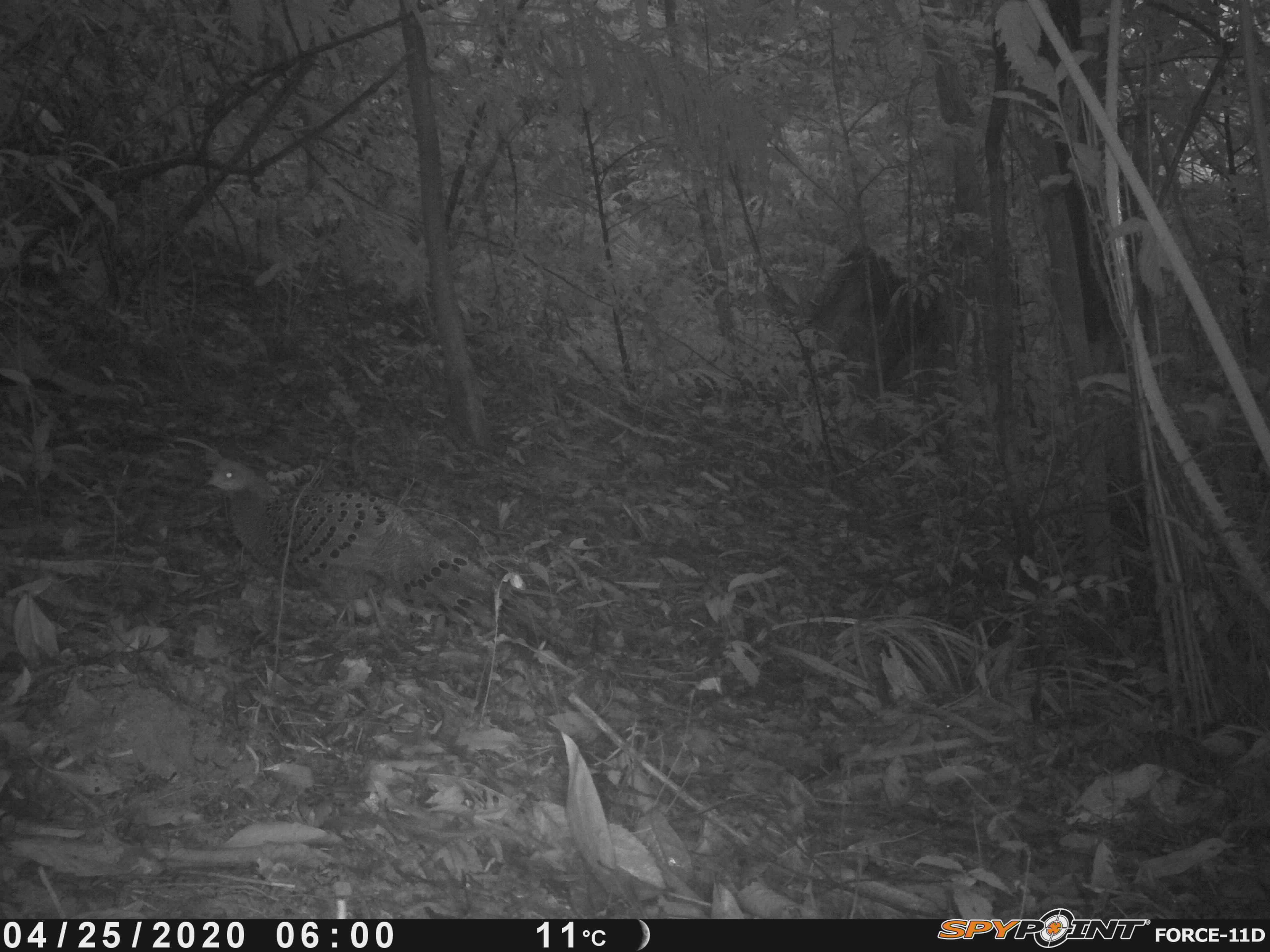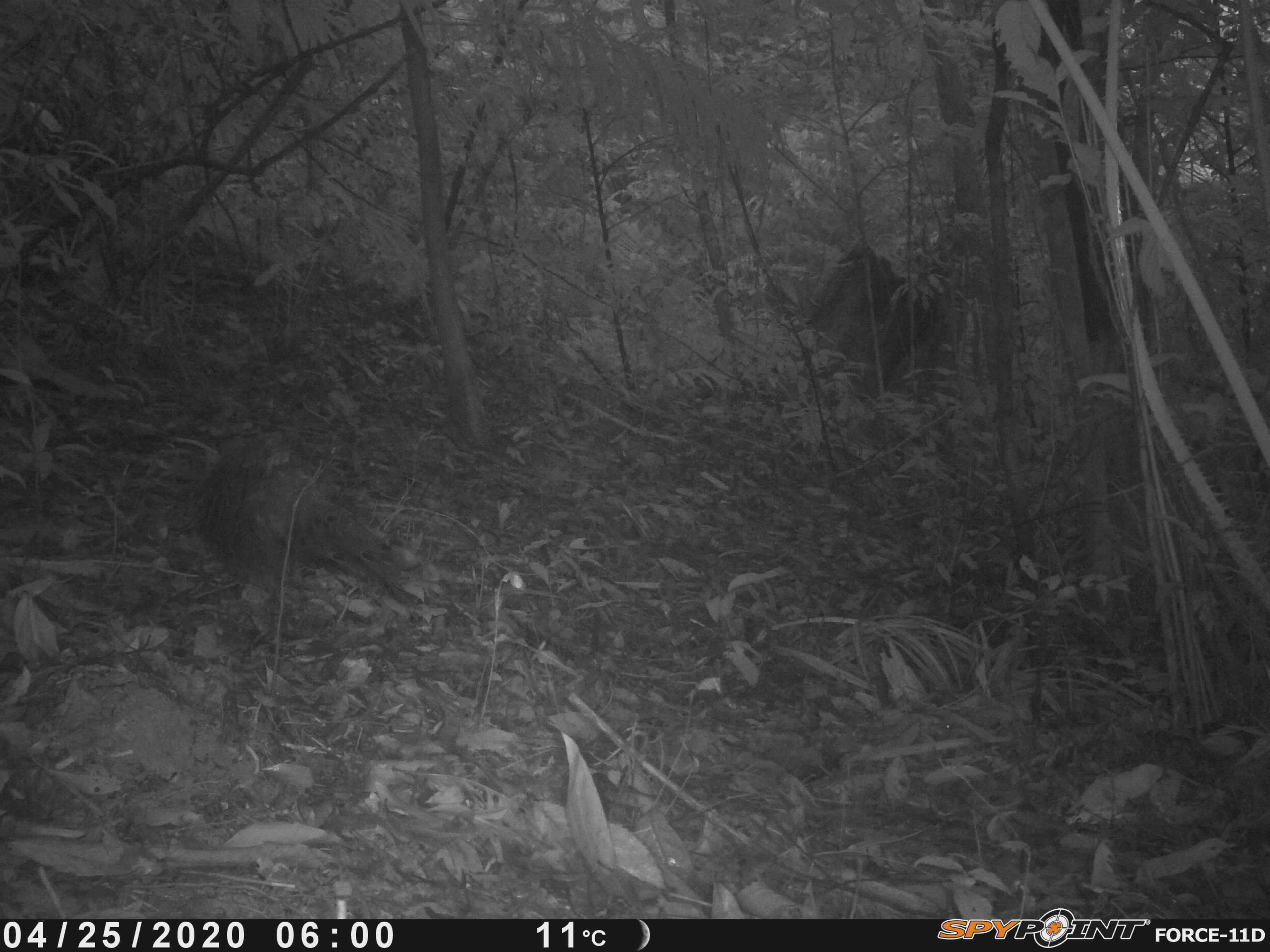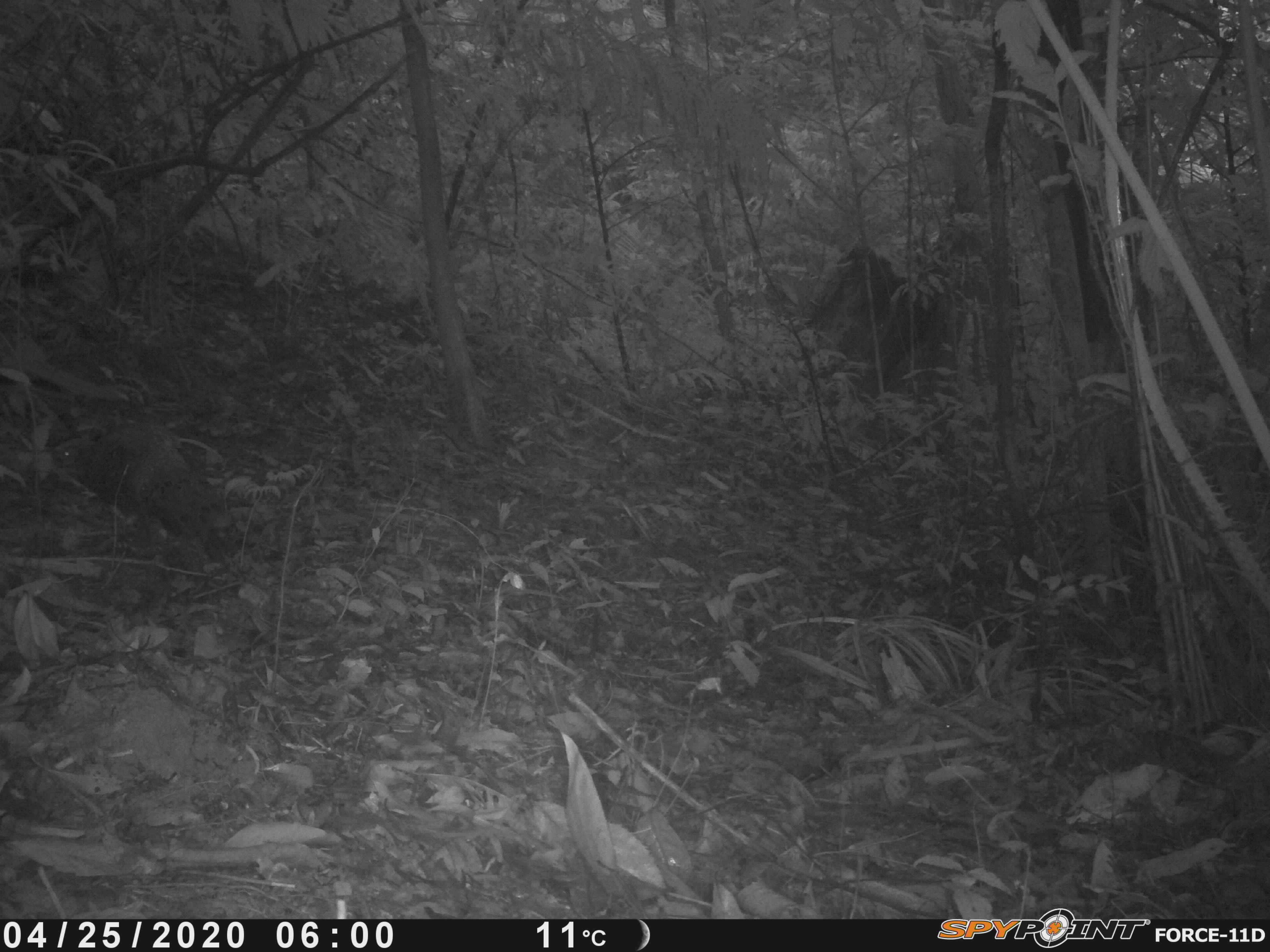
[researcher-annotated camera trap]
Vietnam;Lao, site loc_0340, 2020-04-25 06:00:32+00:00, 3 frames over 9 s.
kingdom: Animalia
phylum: Chordata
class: Aves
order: Galliformes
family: Phasianidae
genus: Polyplectron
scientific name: Polyplectron bicalcaratum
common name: gray peacock-pheasant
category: grey peacock pheasant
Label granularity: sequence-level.